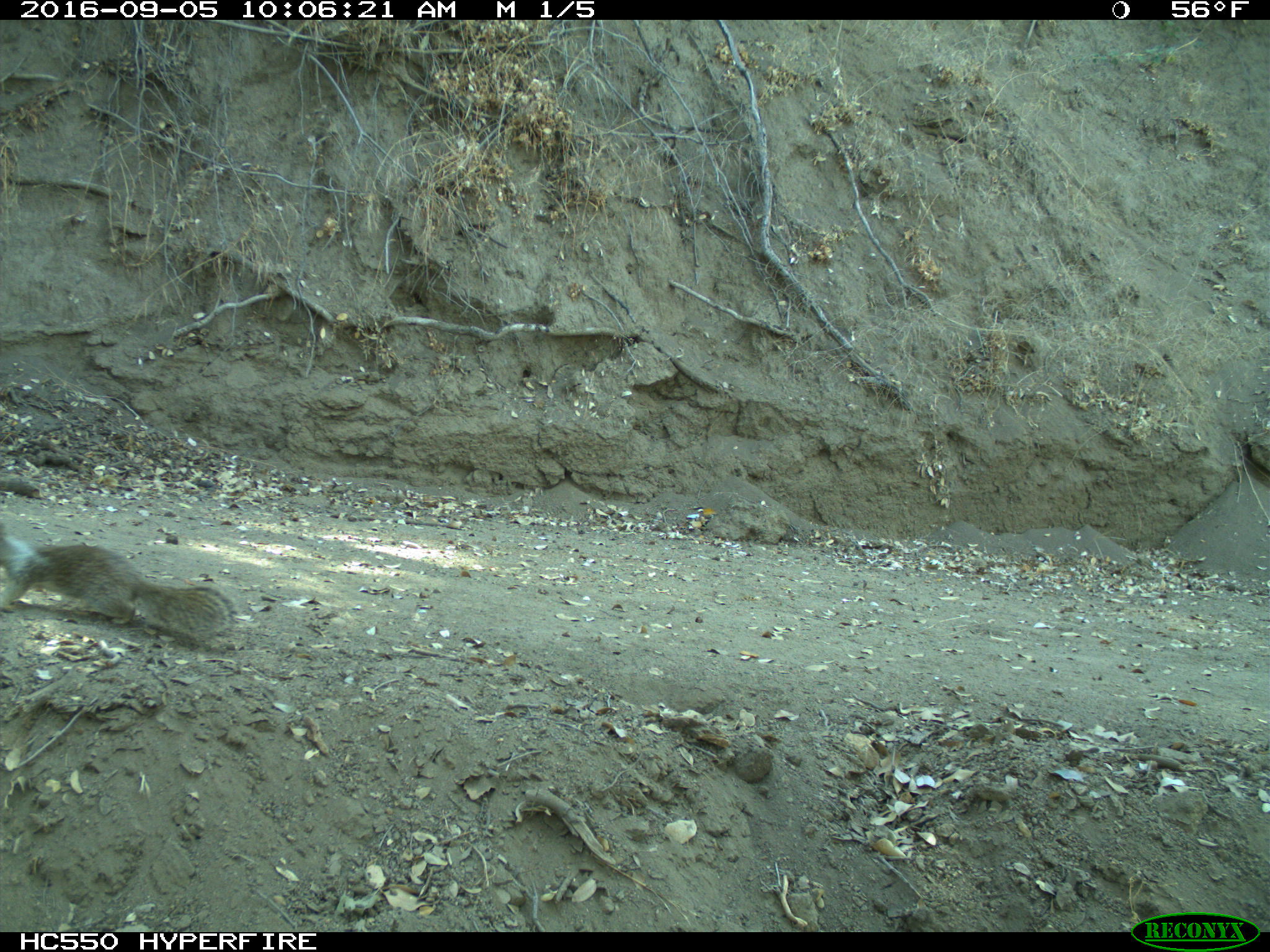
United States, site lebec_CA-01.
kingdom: Animalia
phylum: Chordata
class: Mammalia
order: Rodentia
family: Sciuridae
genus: Otospermophilus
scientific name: Otospermophilus beecheyi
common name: california ground squirrel